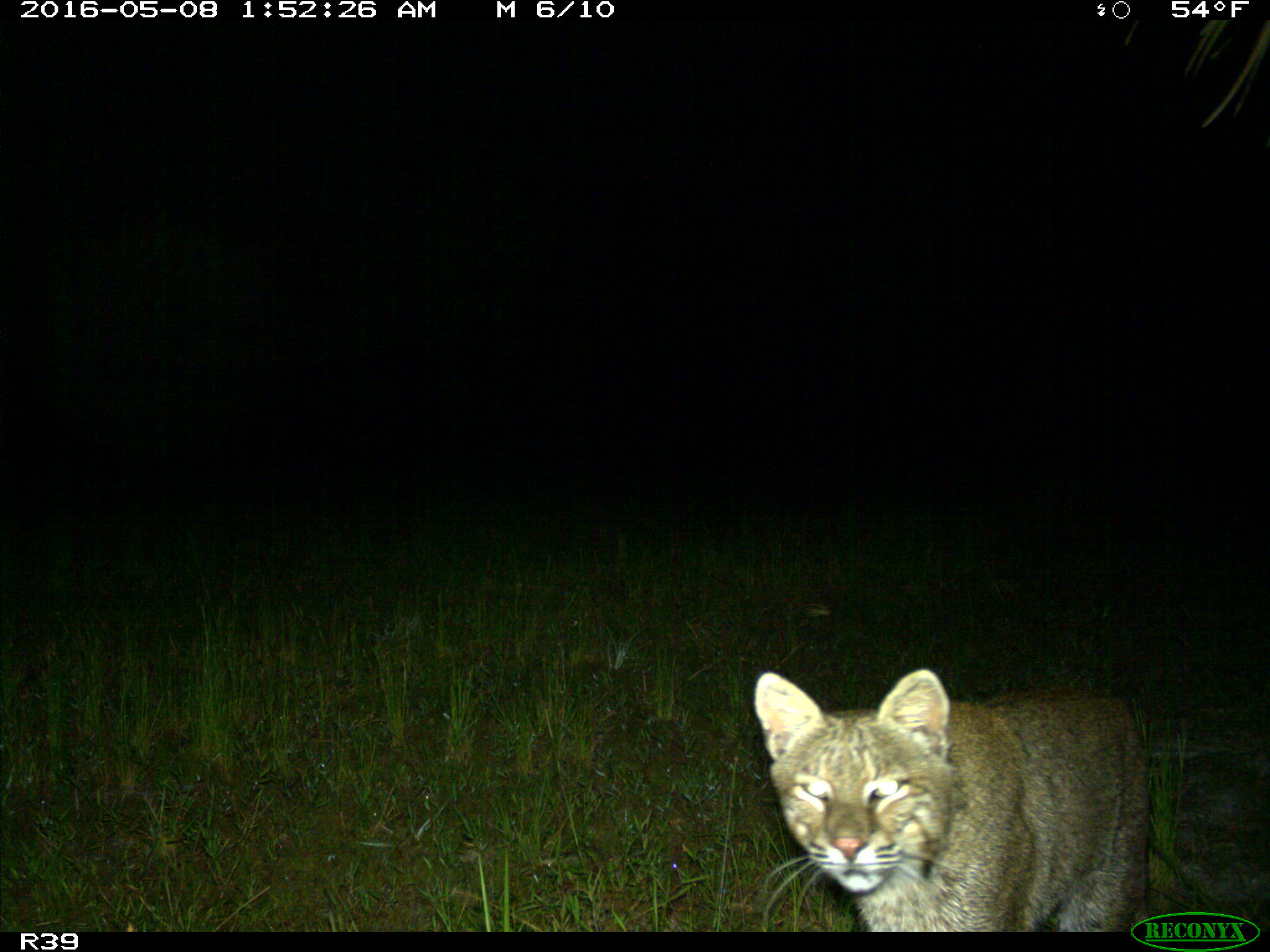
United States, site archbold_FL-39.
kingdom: Animalia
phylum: Chordata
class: Mammalia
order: Carnivora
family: Felidae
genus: Lynx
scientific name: Lynx rufus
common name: bobcat